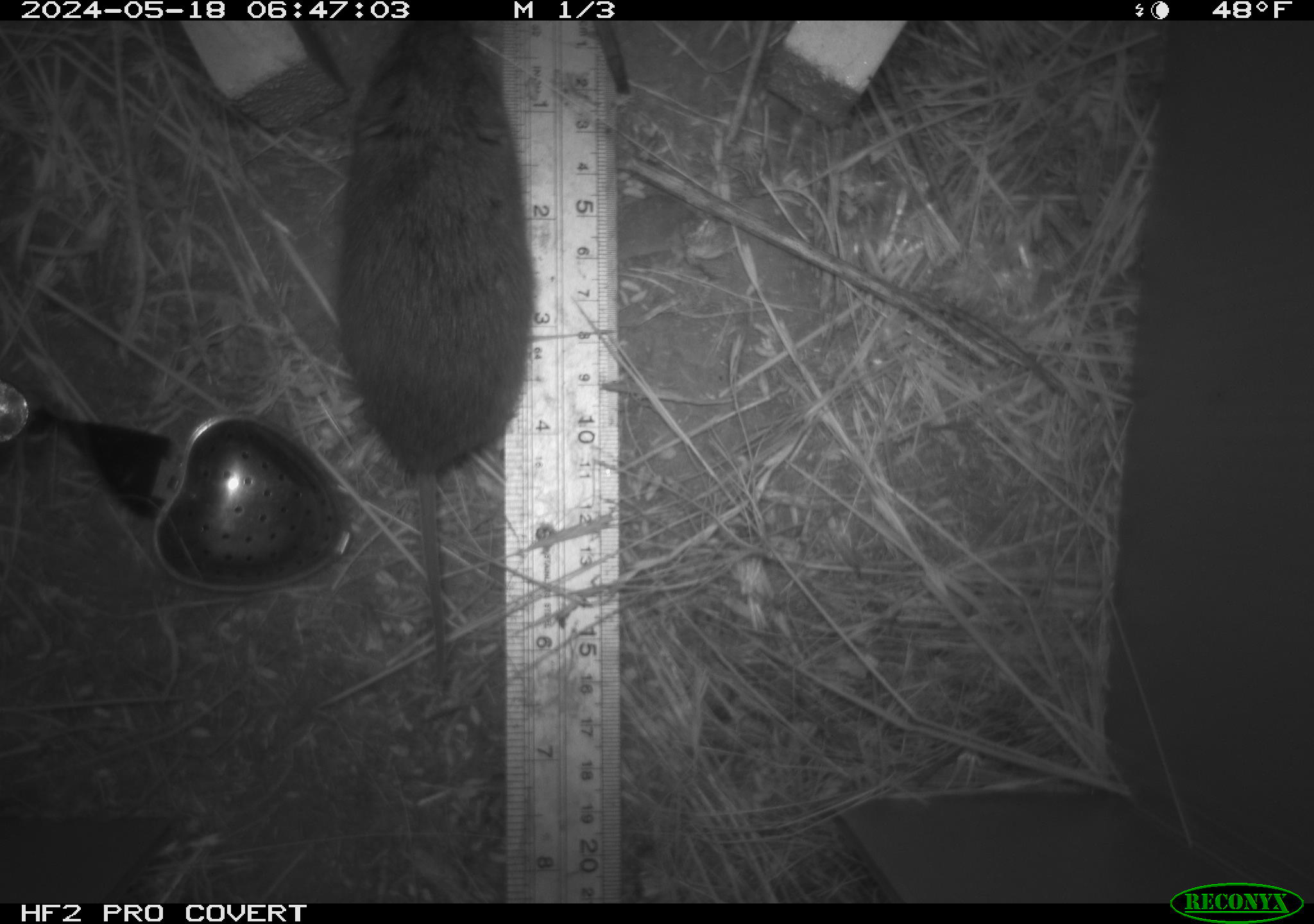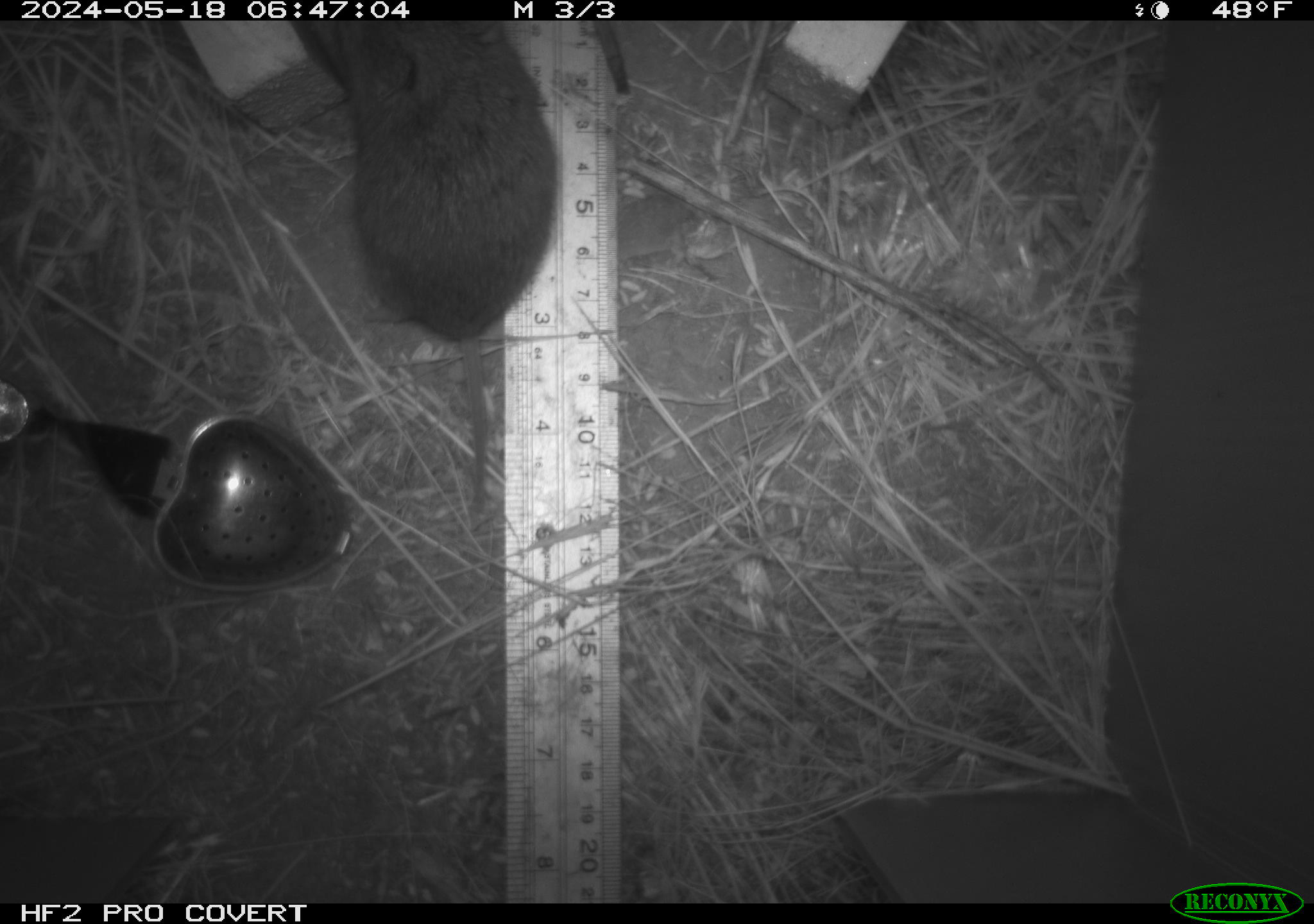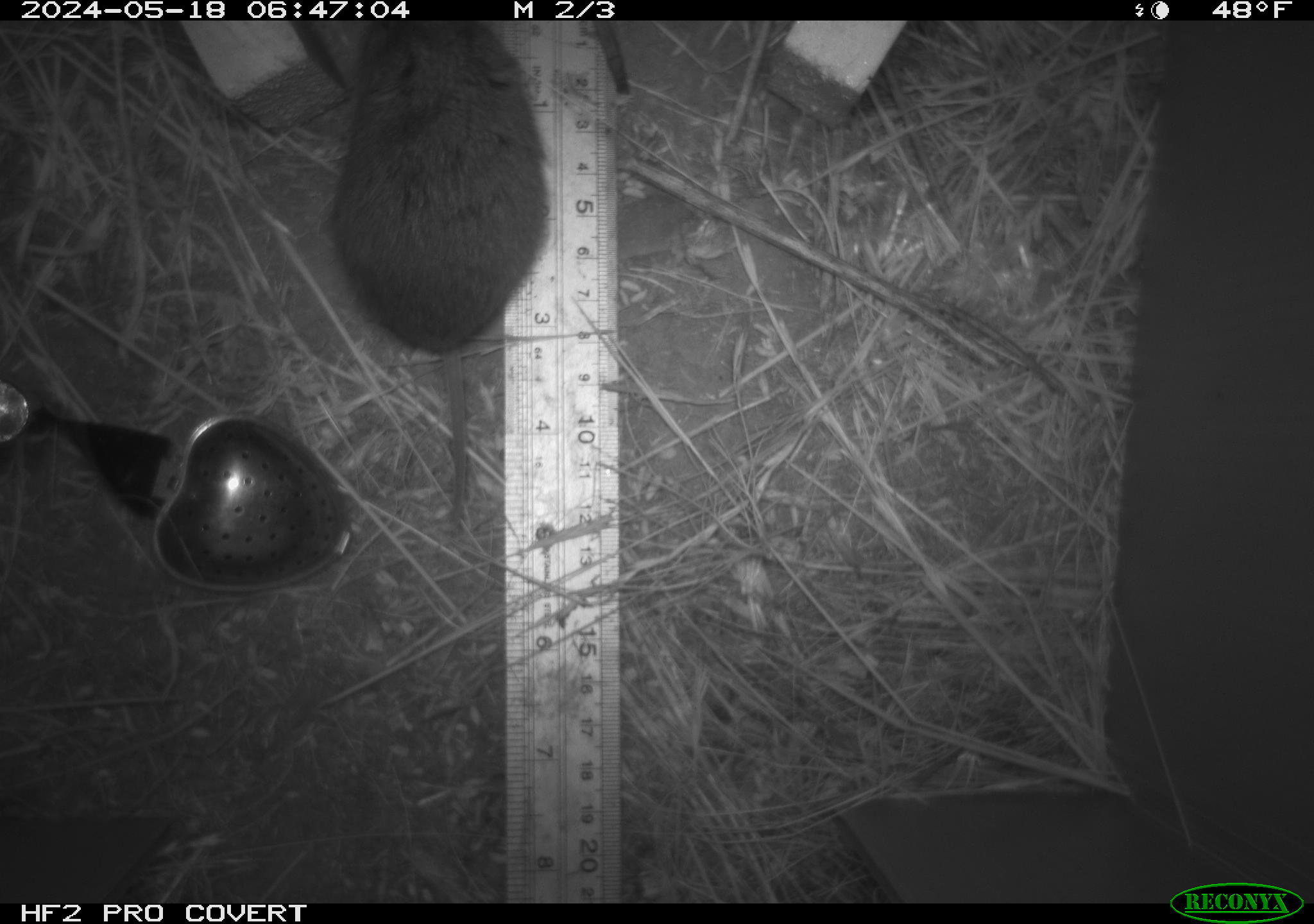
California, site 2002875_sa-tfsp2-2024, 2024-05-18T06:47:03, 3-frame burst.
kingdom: Animalia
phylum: Chordata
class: Mammalia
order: Rodentia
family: Cricetidae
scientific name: Arvicolinae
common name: voles, lemmings, and muskrats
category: arvicolinae subfamily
Arvicolinae subfamily (voles, lemmings, and muskrats) (Arvicolinae).